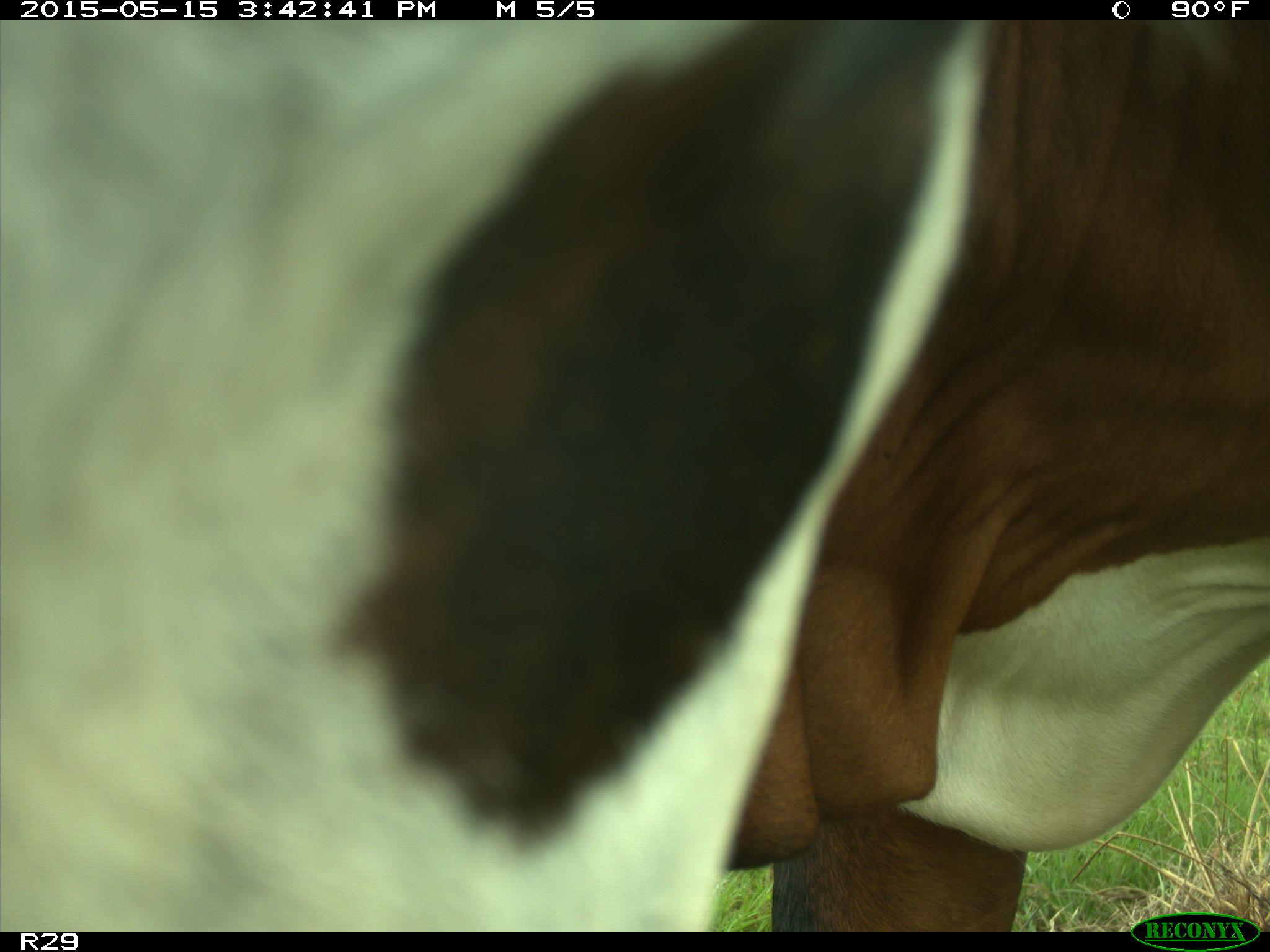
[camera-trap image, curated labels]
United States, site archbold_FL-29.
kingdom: Animalia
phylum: Chordata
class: Mammalia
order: Artiodactyla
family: Bovidae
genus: Bos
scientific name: Bos taurus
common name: domestic cow